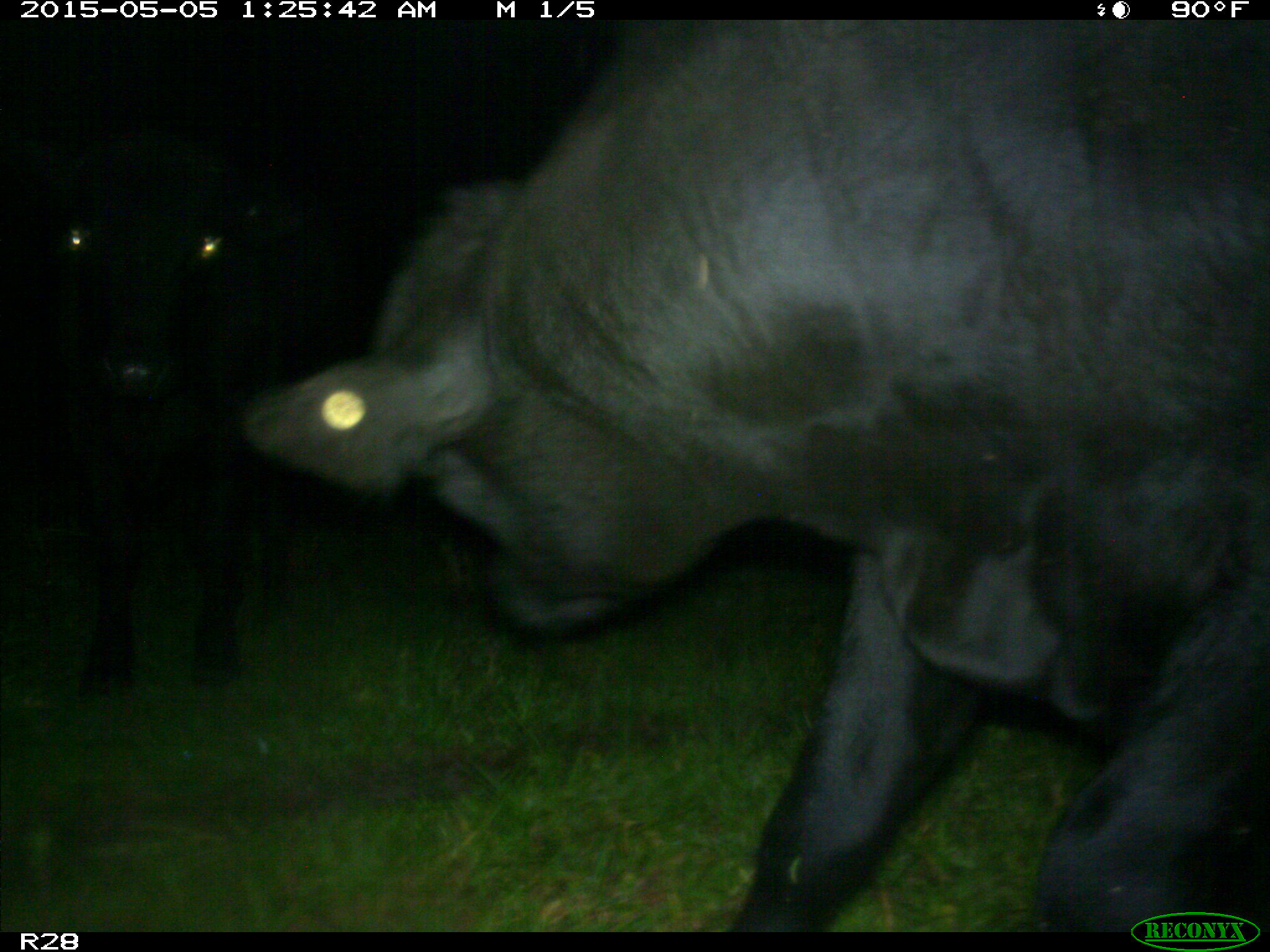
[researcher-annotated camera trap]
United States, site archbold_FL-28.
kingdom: Animalia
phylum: Chordata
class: Mammalia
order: Artiodactyla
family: Bovidae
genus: Bos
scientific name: Bos taurus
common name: domestic cow